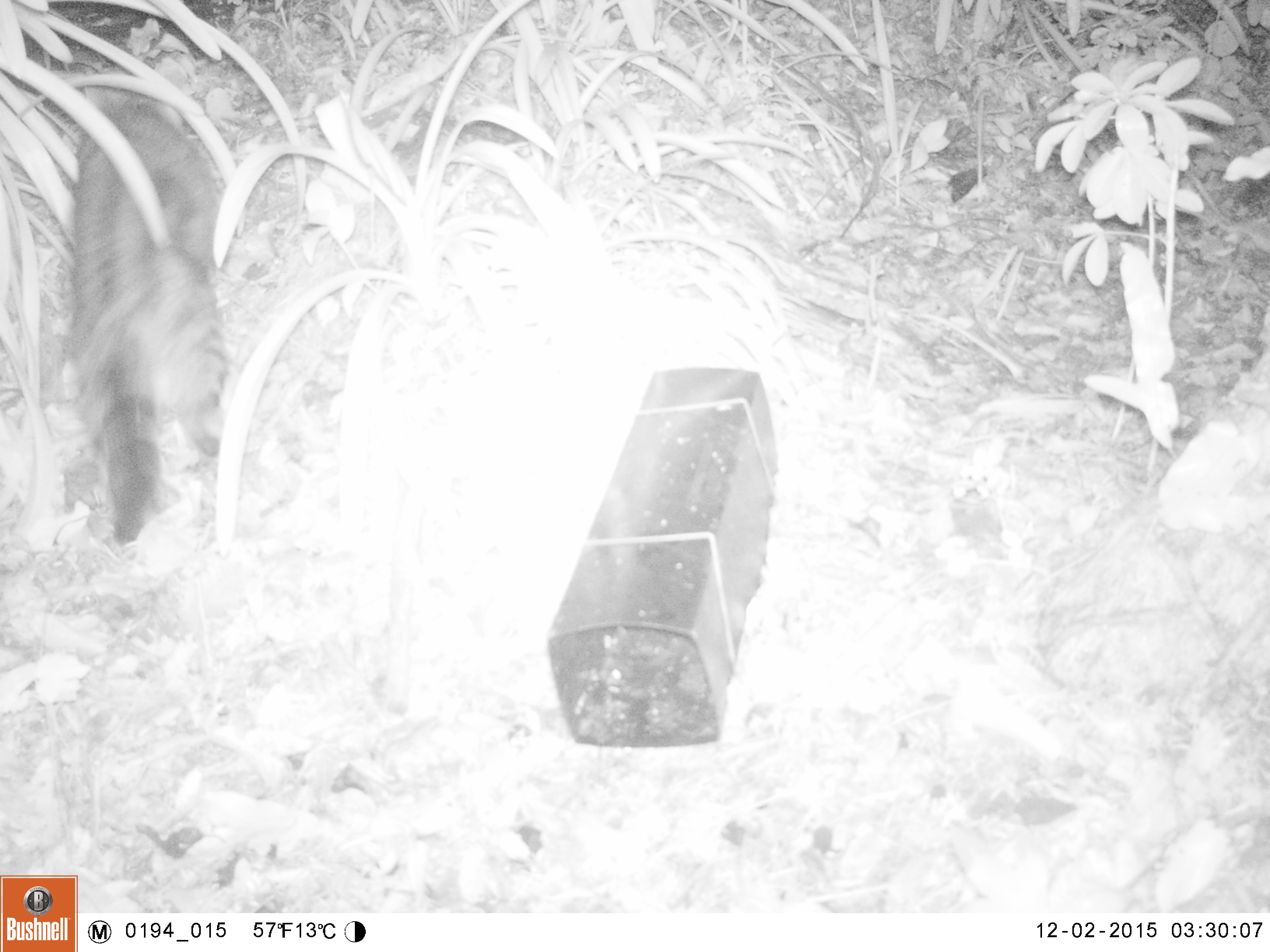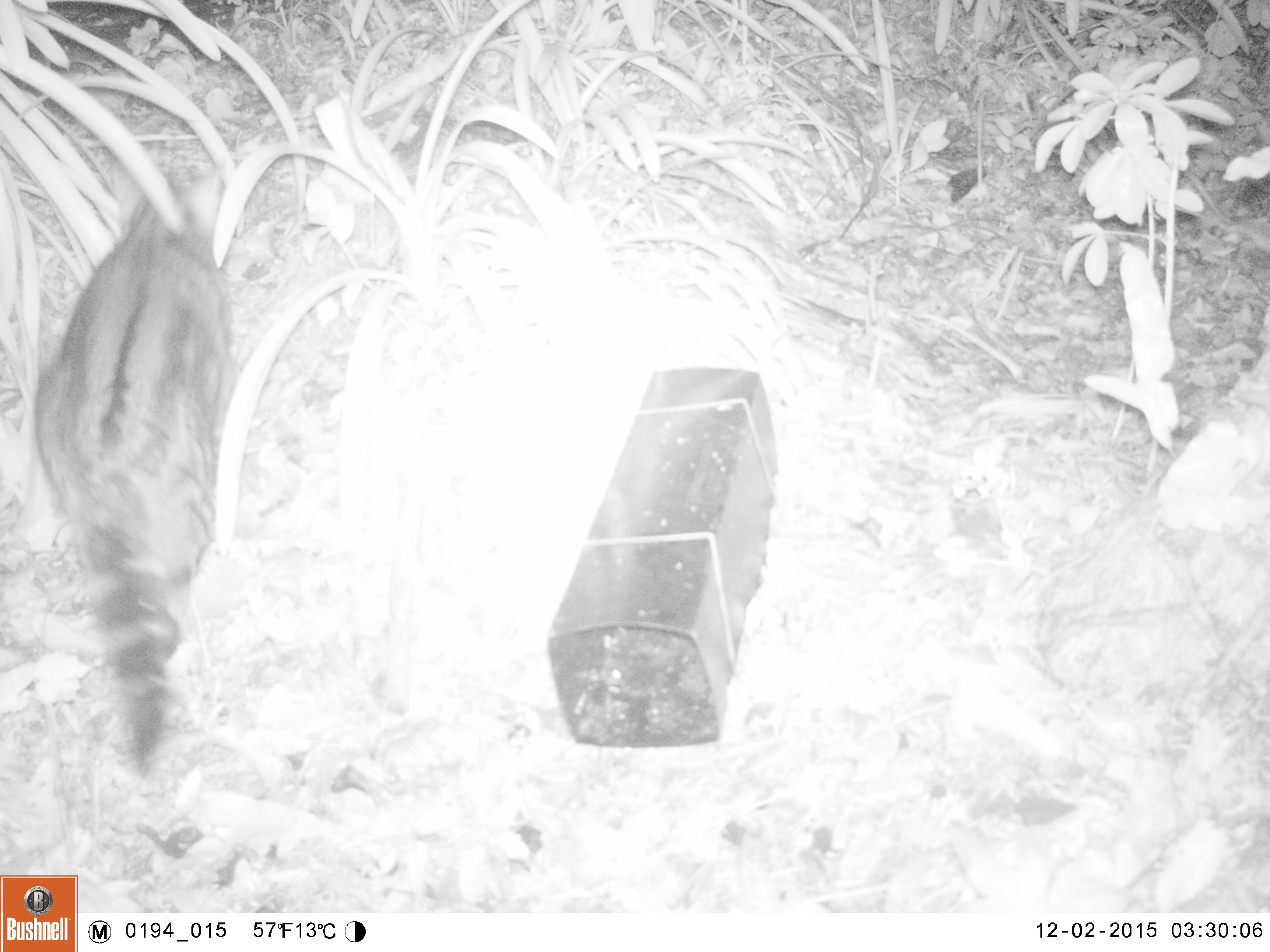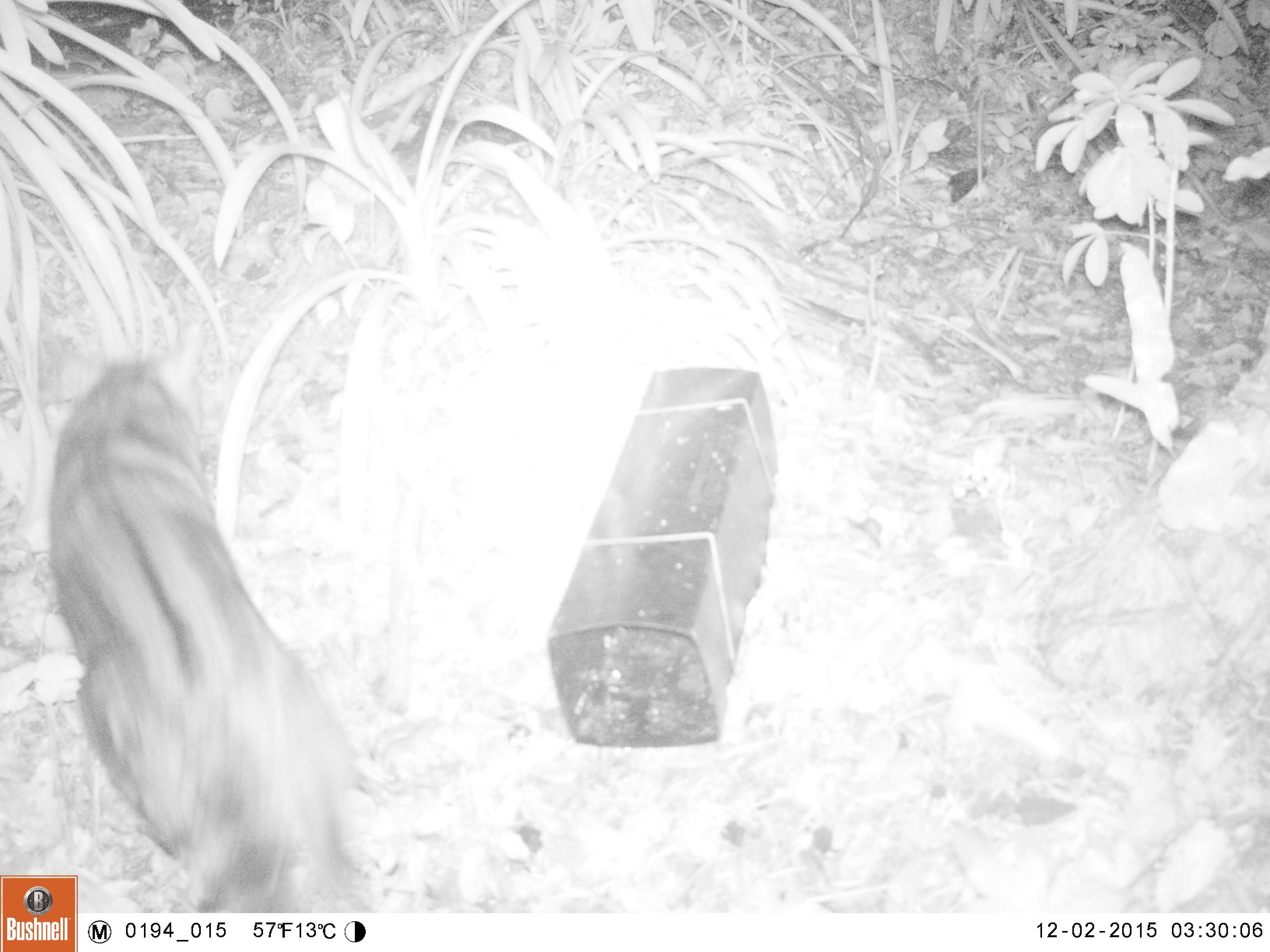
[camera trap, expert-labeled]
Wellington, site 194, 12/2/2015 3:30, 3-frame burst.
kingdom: Animalia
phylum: Chordata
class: Mammalia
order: Carnivora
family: Felidae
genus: Felis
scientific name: Felis catus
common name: cat